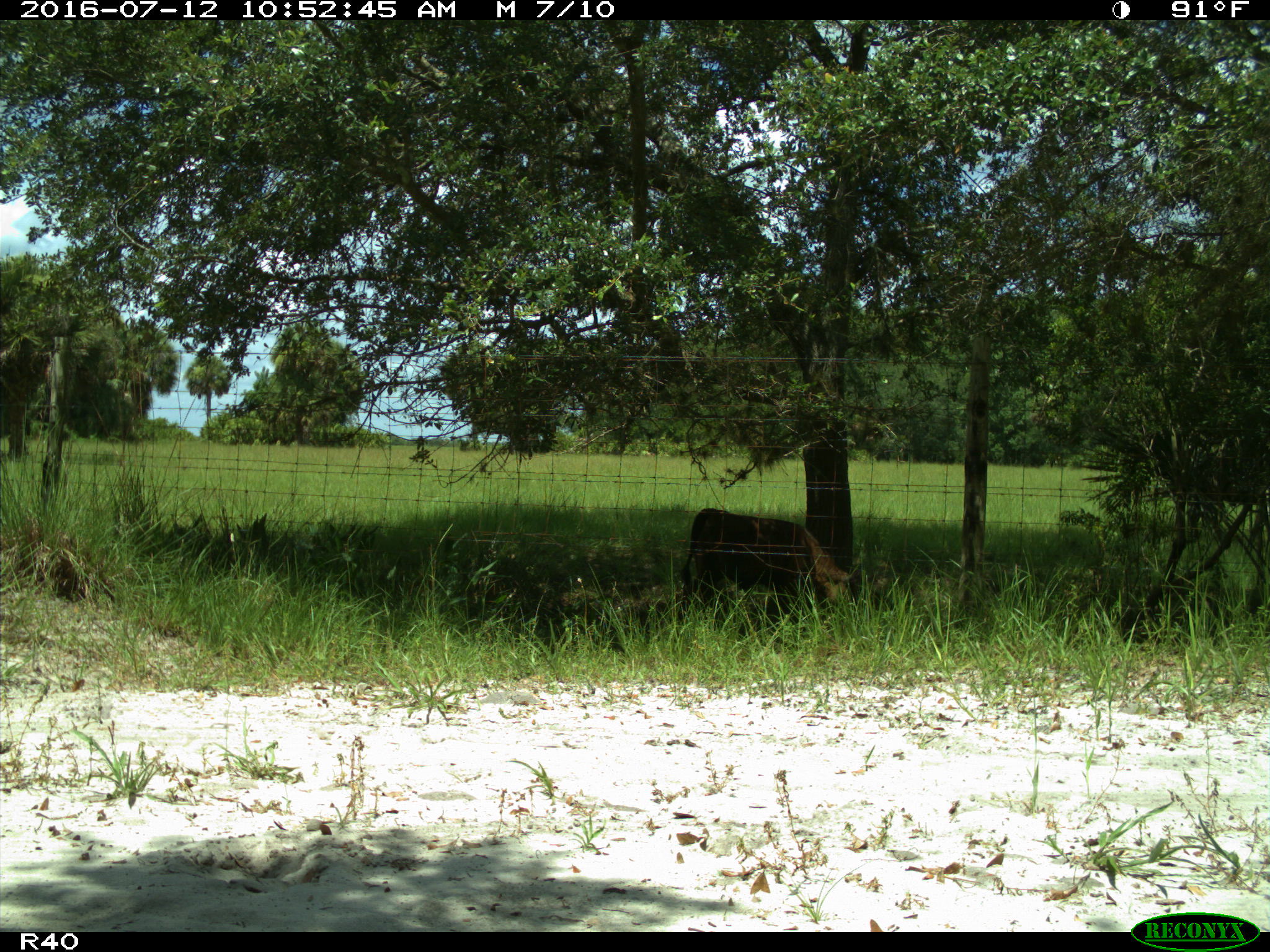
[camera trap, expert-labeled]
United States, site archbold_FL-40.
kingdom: Animalia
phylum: Chordata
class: Mammalia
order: Artiodactyla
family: Bovidae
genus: Bos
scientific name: Bos taurus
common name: domestic cow